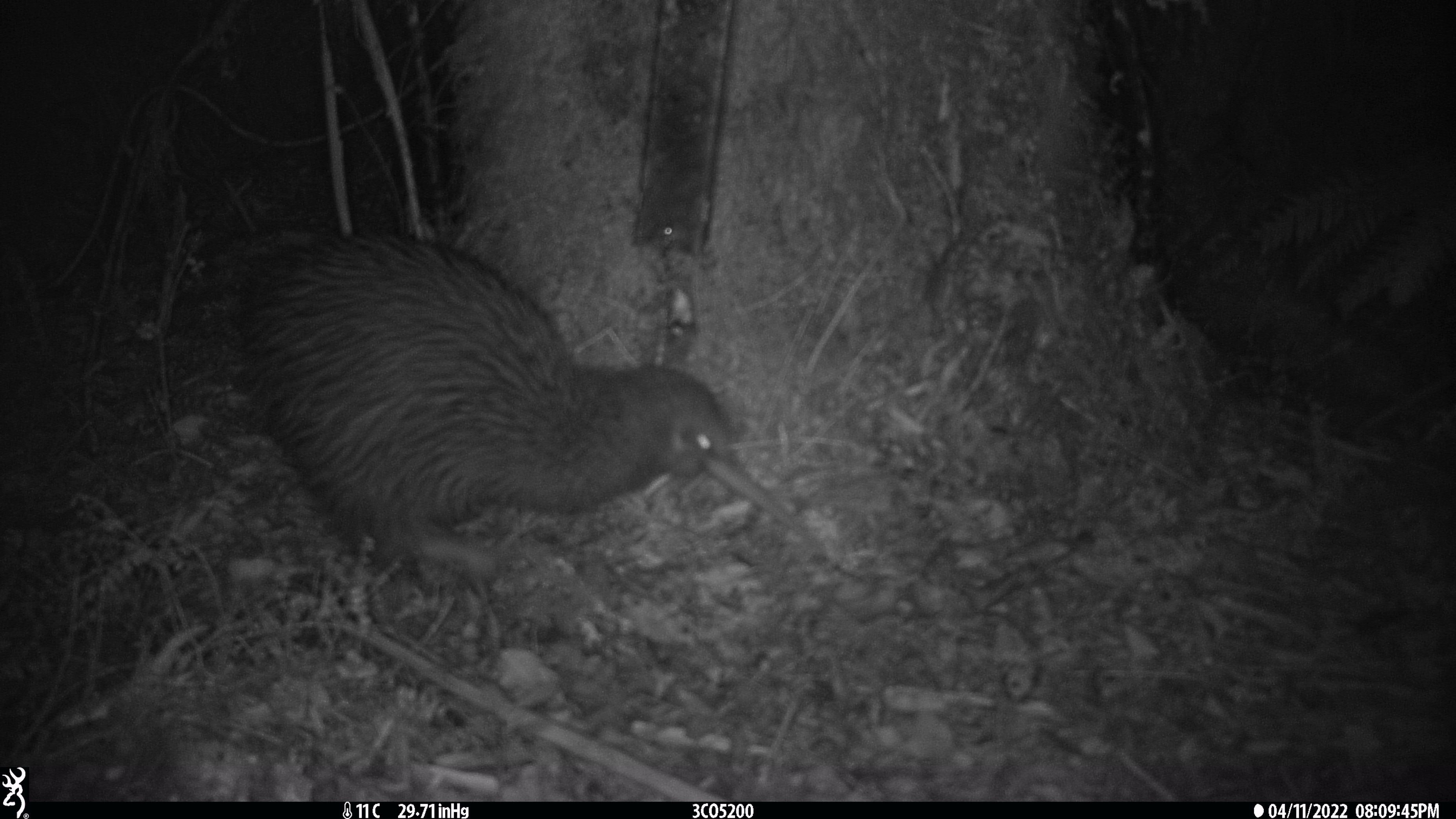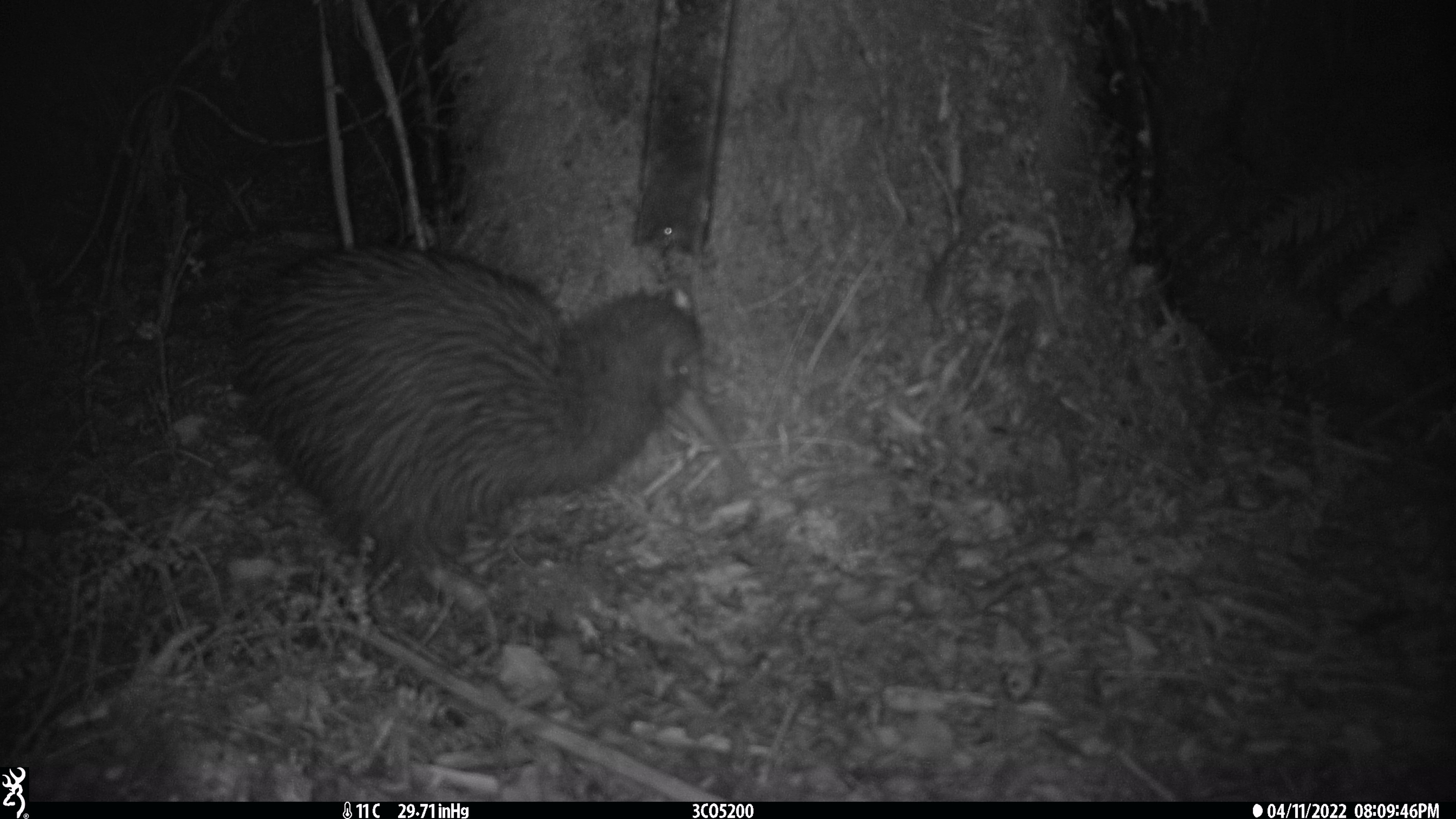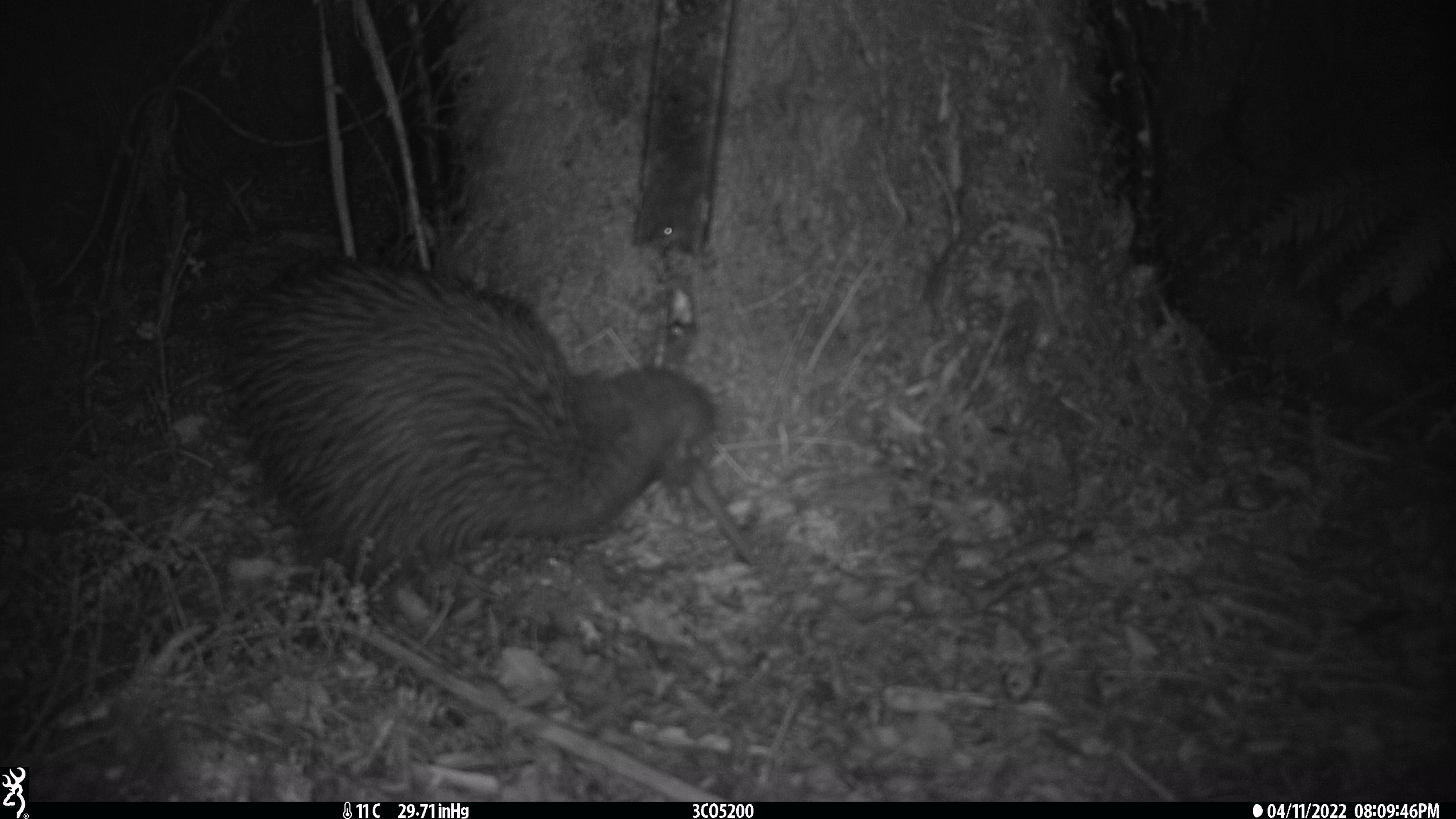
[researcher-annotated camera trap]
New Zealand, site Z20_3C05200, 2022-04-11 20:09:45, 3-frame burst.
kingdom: Animalia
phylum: Chordata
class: Aves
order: Apterygiformes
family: Apterygidae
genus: Apteryx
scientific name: Apteryx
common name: kiwi